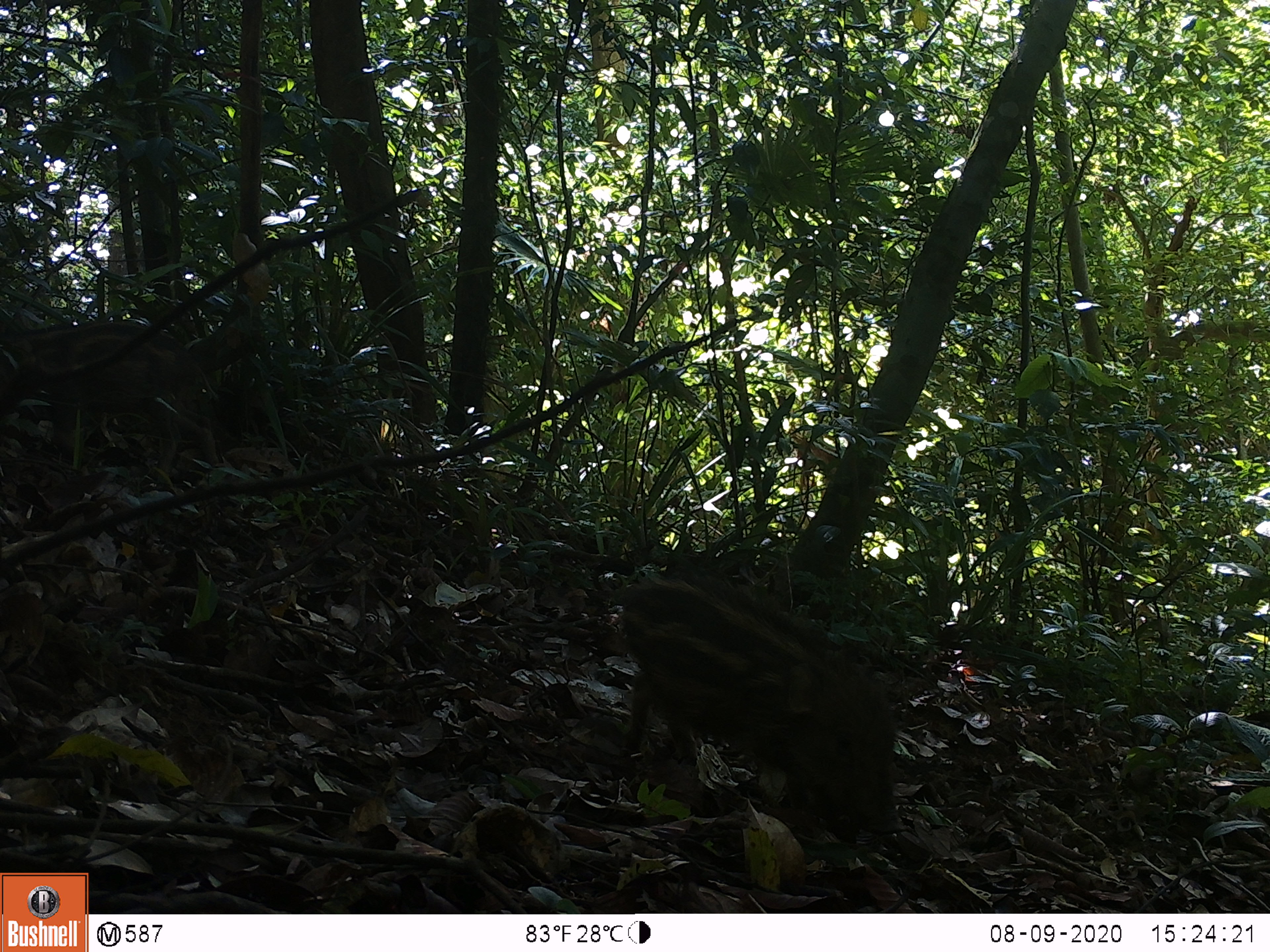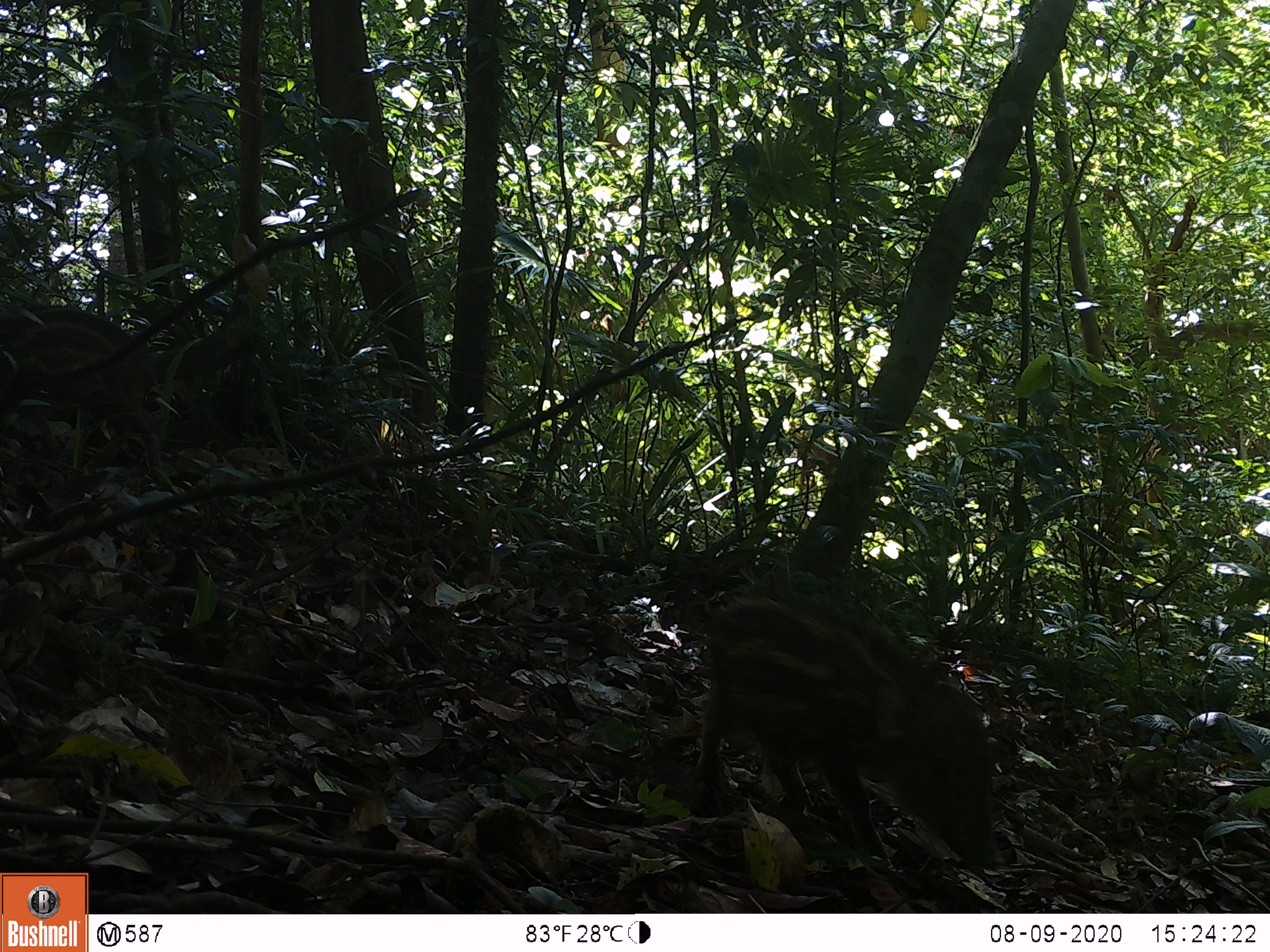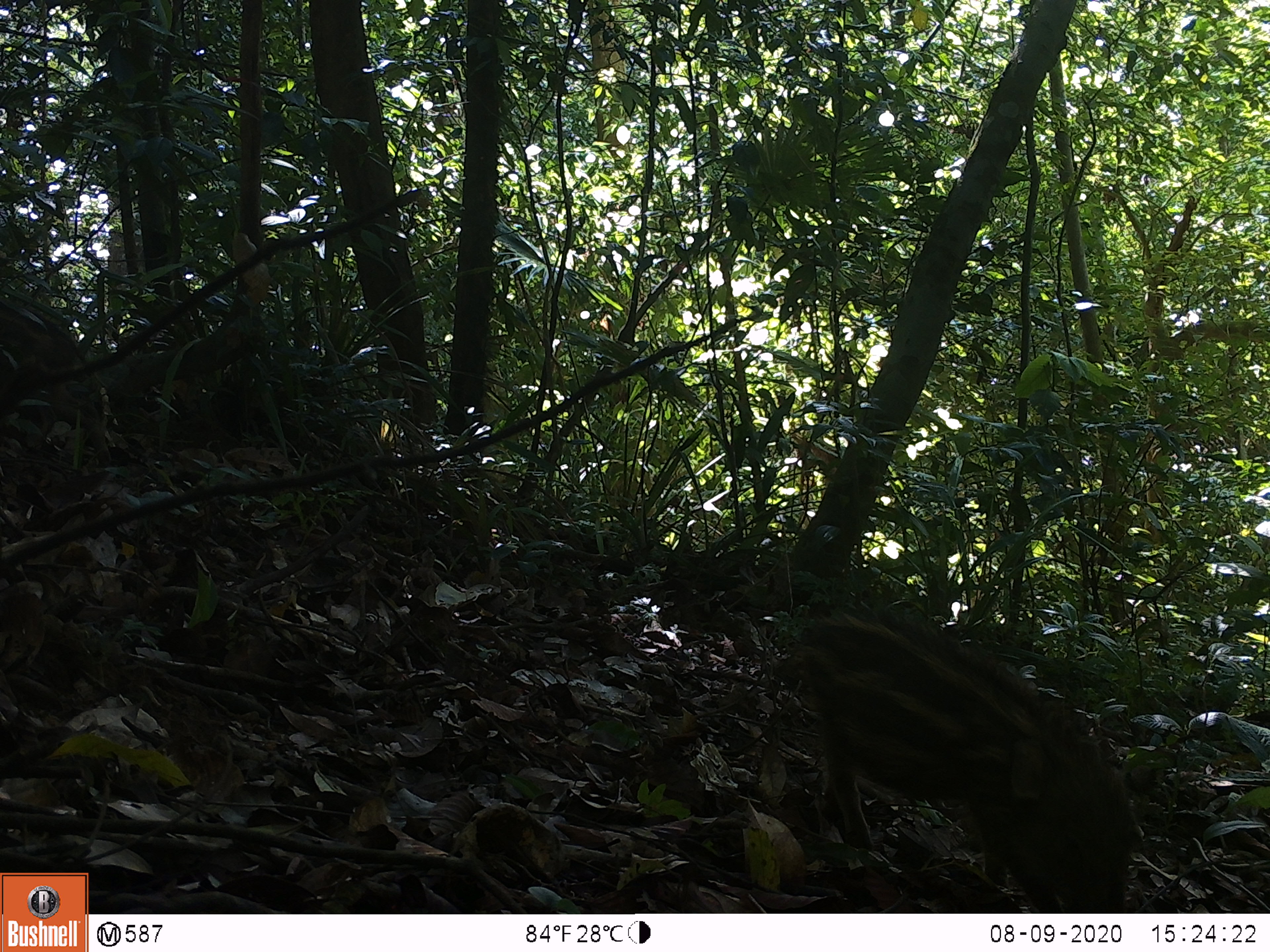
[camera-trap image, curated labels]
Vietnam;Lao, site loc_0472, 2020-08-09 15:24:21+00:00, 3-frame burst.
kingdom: Animalia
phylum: Chordata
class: Mammalia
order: Artiodactyla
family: Suidae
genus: Sus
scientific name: Sus scrofa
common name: eurasian wild pig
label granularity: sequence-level